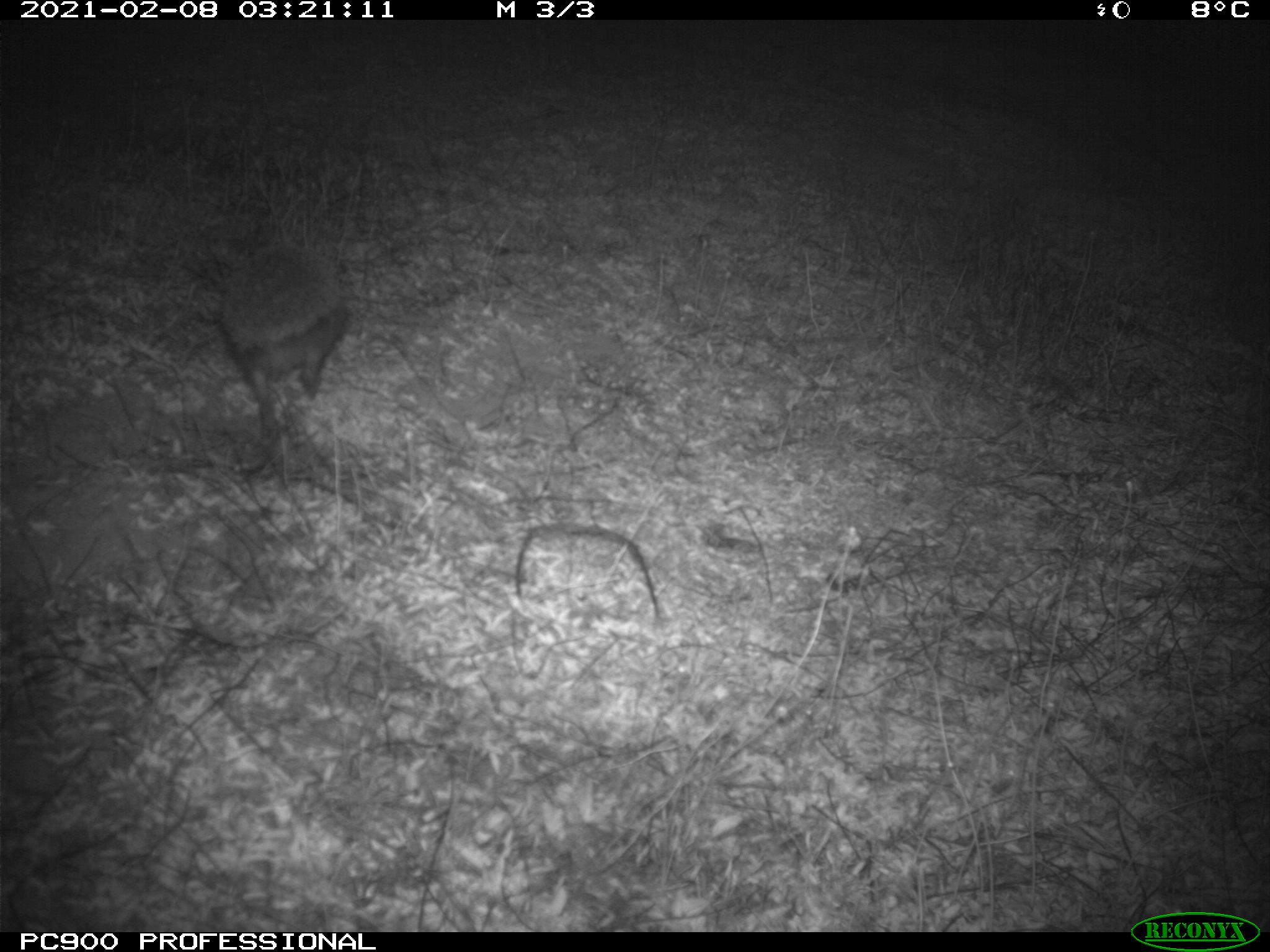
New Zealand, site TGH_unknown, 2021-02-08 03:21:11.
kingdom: Animalia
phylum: Chordata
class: Mammalia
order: Eulipotyphla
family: Erinaceidae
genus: Erinaceus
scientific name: Erinaceus europaeus europaeus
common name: european hedgehog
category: hedgehog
Hedgehog (european hedgehog) (Erinaceus europaeus europaeus).